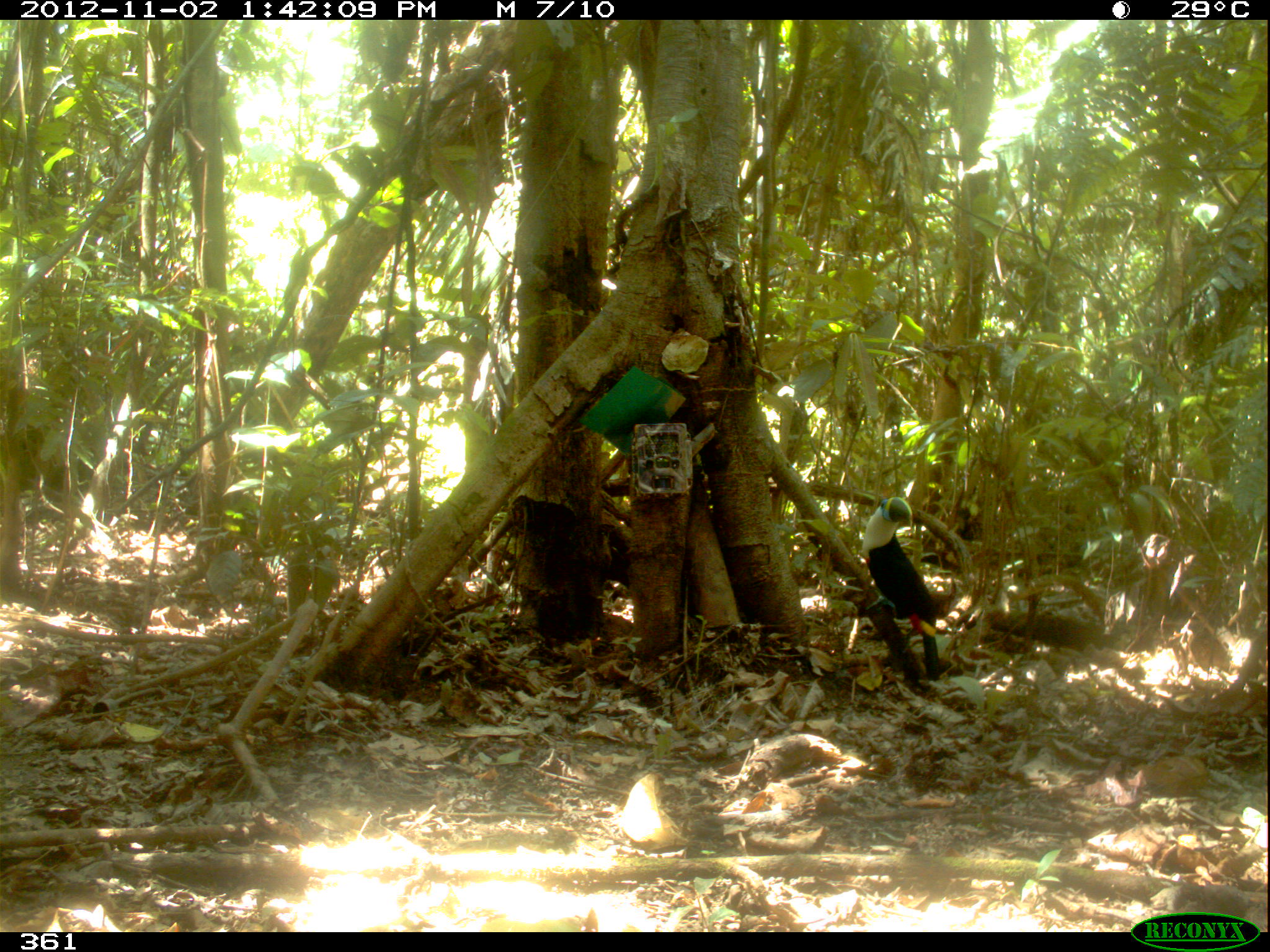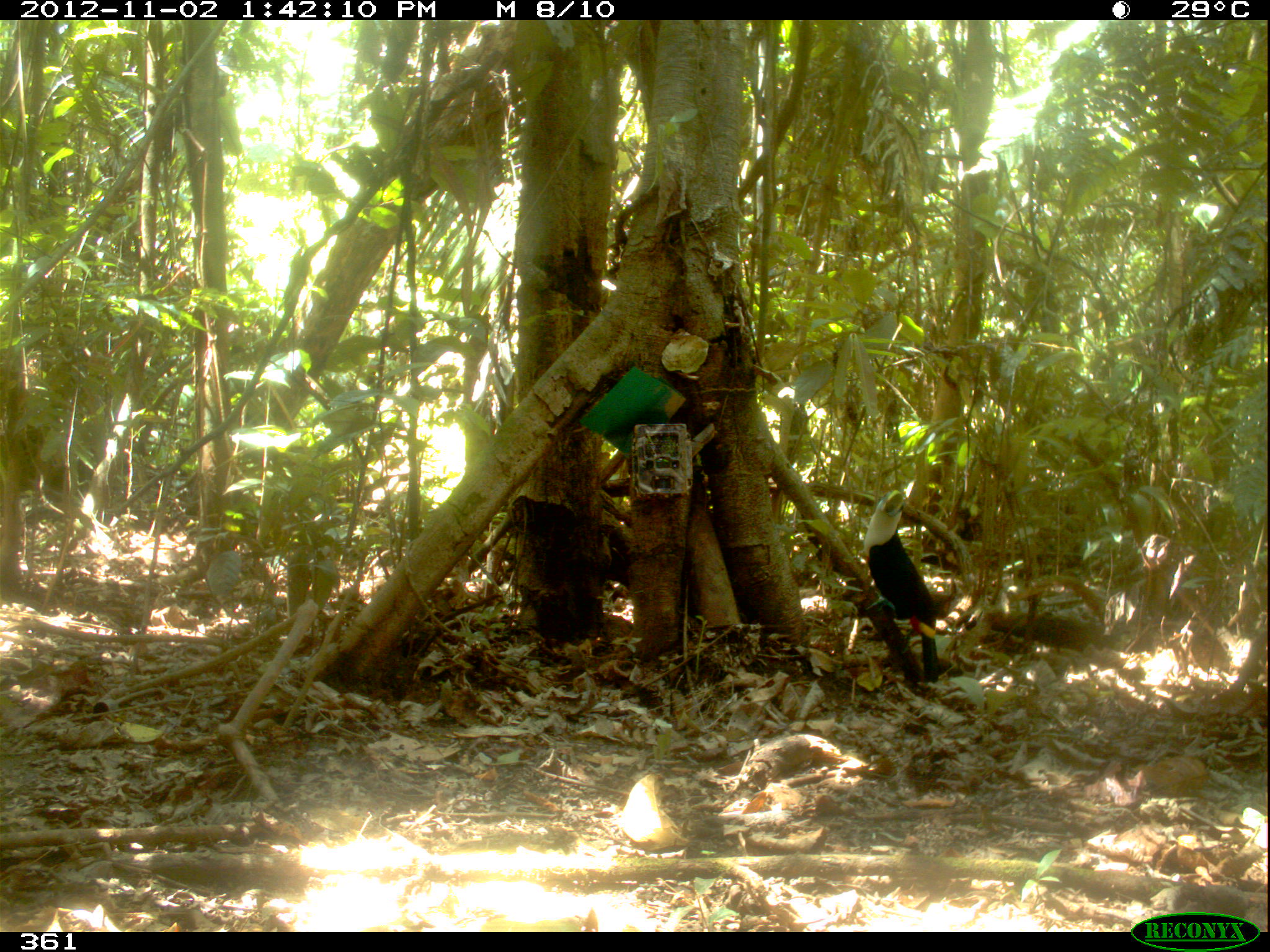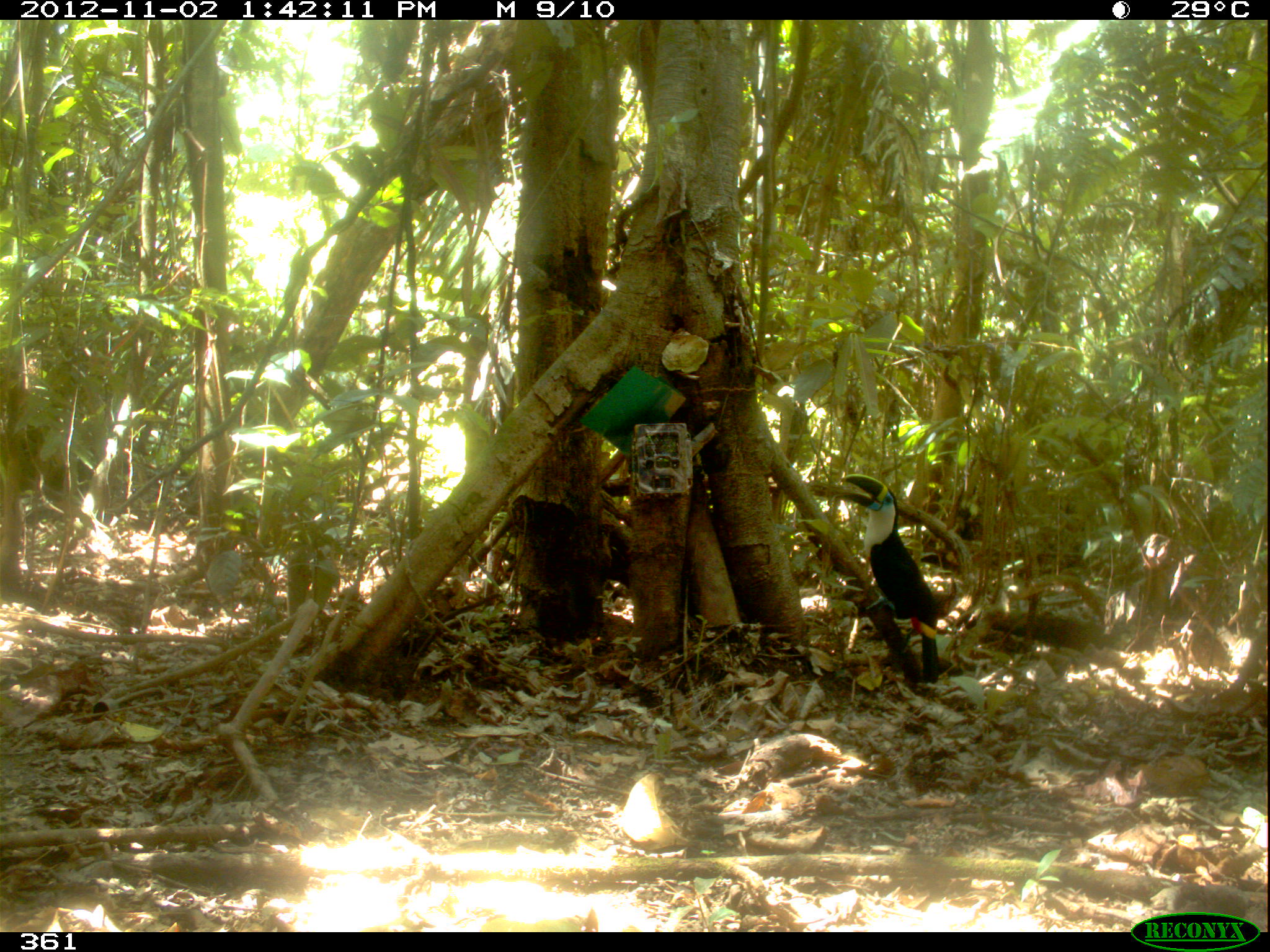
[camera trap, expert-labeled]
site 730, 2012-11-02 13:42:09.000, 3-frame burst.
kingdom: Animalia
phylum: Chordata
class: Aves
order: Piciformes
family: Ramphastidae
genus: Ramphastos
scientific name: Ramphastos tucanus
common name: white-throated toucan